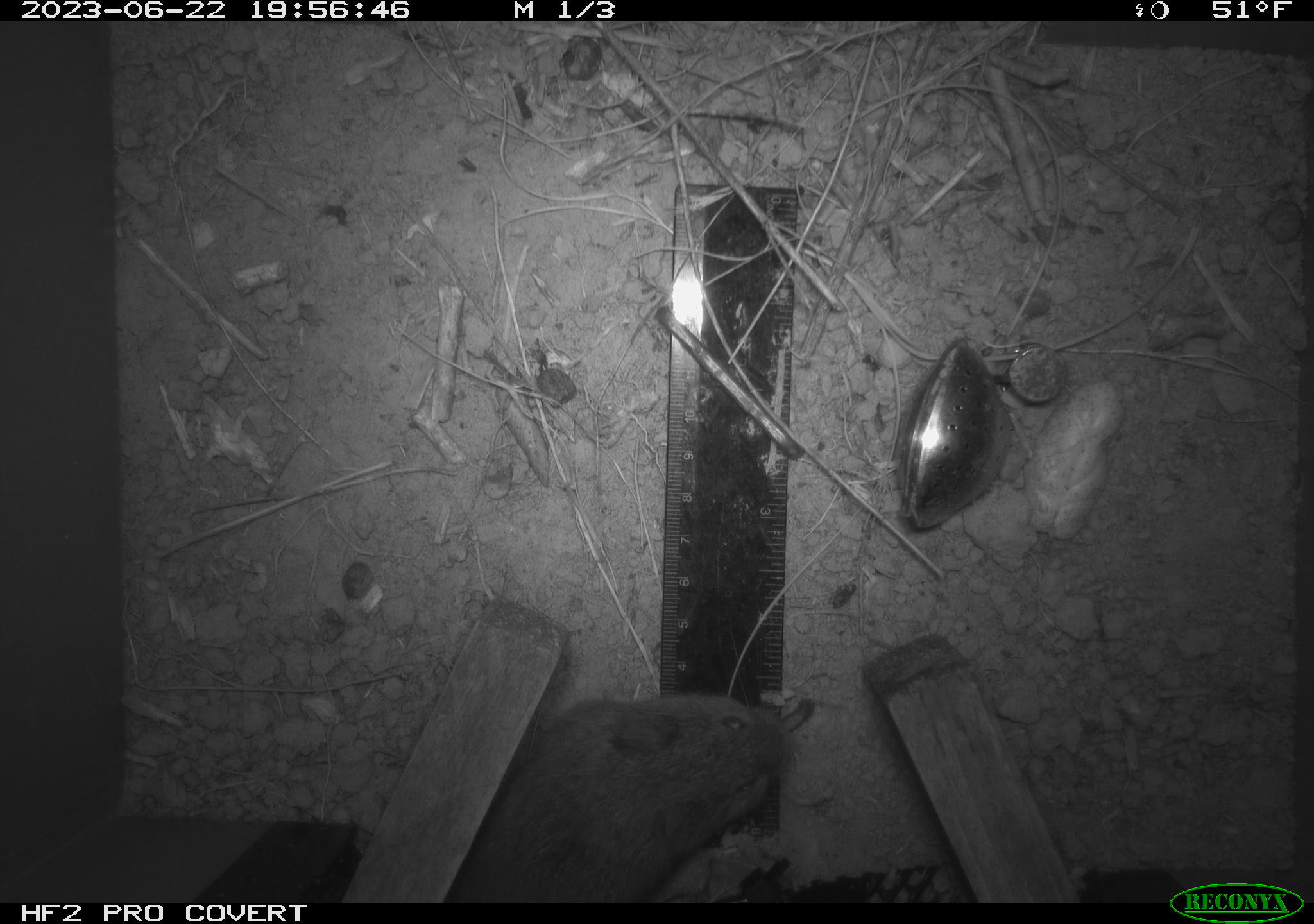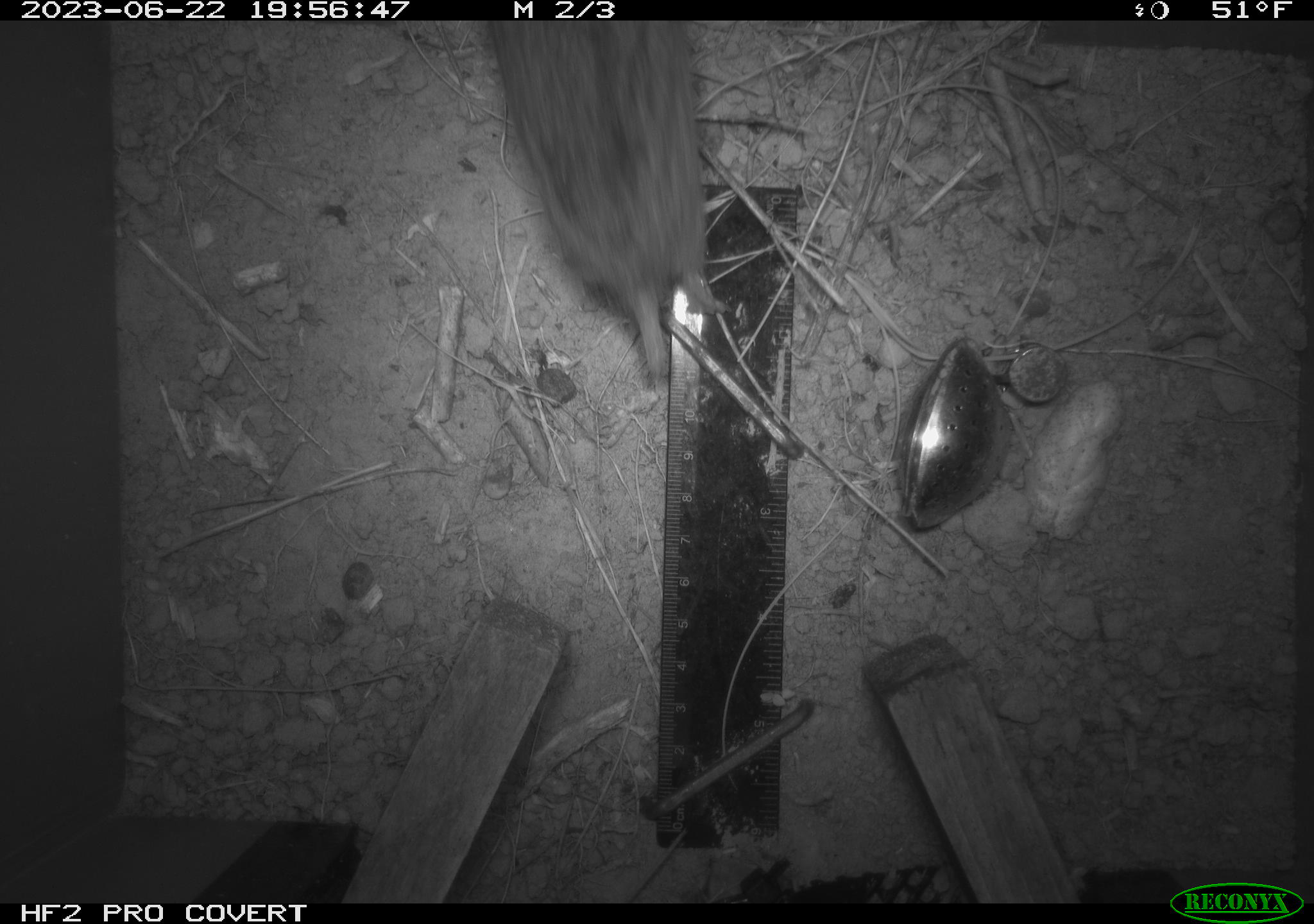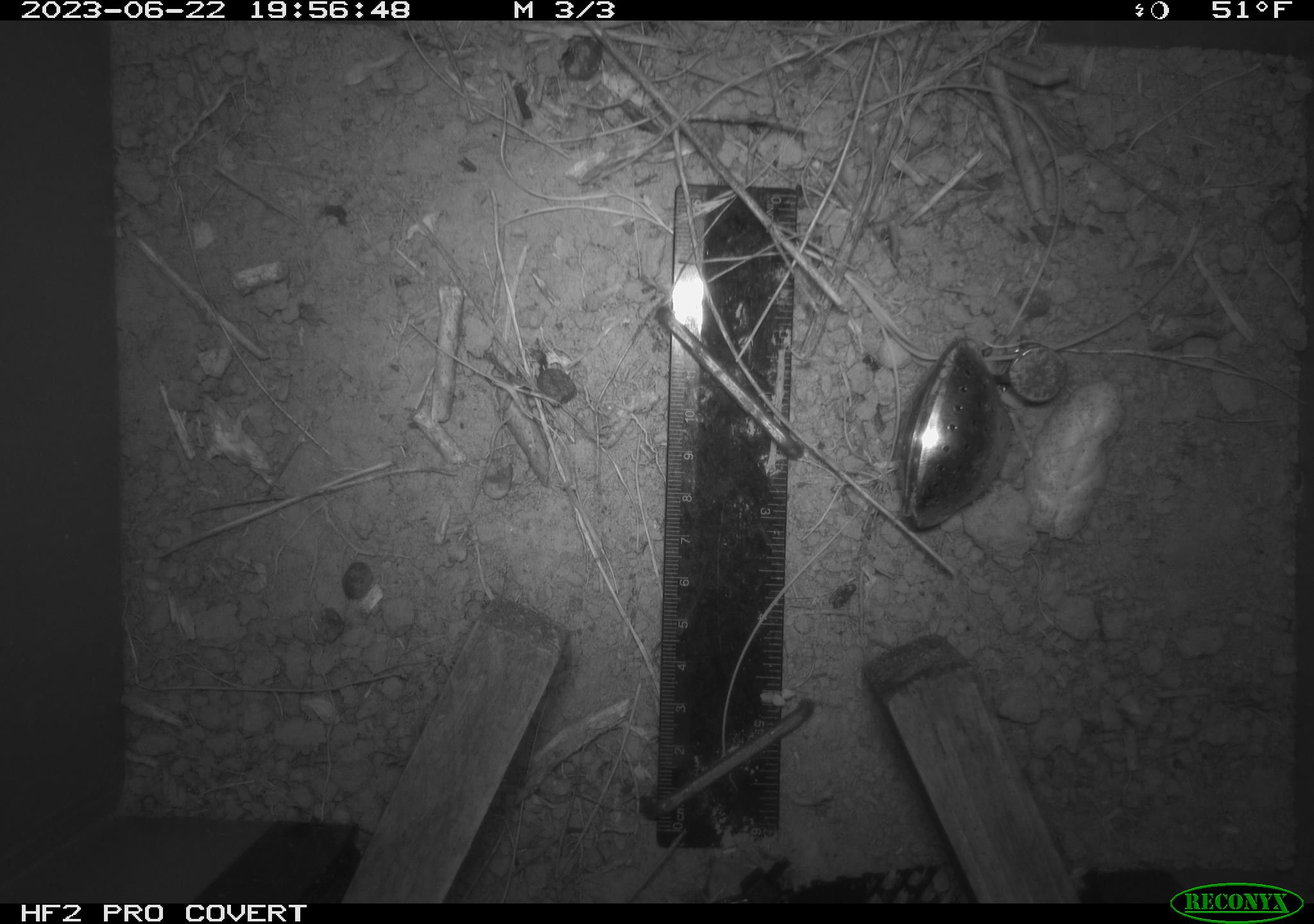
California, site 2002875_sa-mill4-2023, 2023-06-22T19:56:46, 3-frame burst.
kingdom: Animalia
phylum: Chordata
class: Mammalia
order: Rodentia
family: Cricetidae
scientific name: Arvicolinae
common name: voles, lemmings, and muskrats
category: arvicolinae subfamily